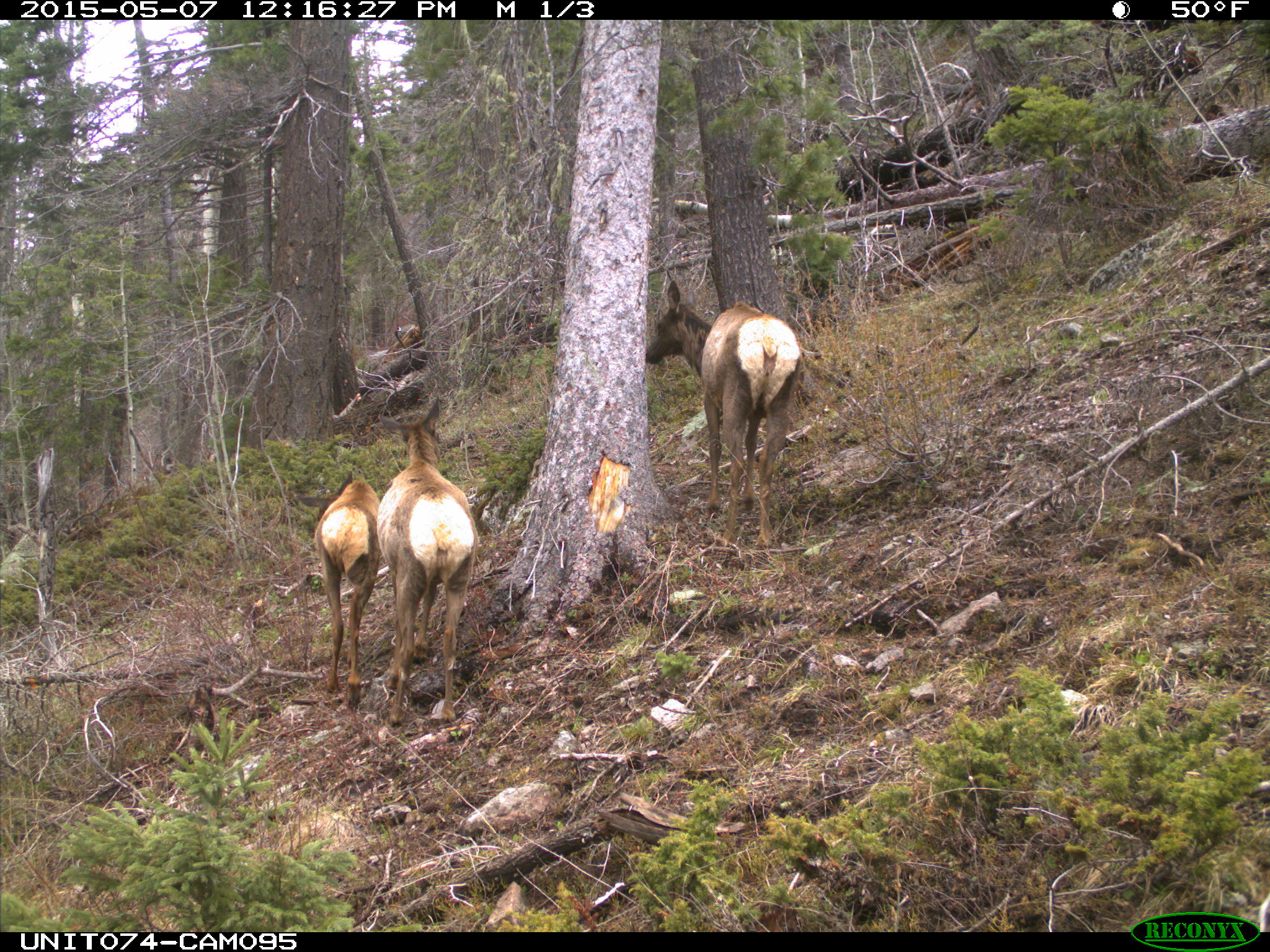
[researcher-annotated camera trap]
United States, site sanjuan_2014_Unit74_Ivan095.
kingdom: Animalia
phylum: Chordata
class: Mammalia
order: Artiodactyla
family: Cervidae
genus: Cervus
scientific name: Cervus elaphus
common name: red deer